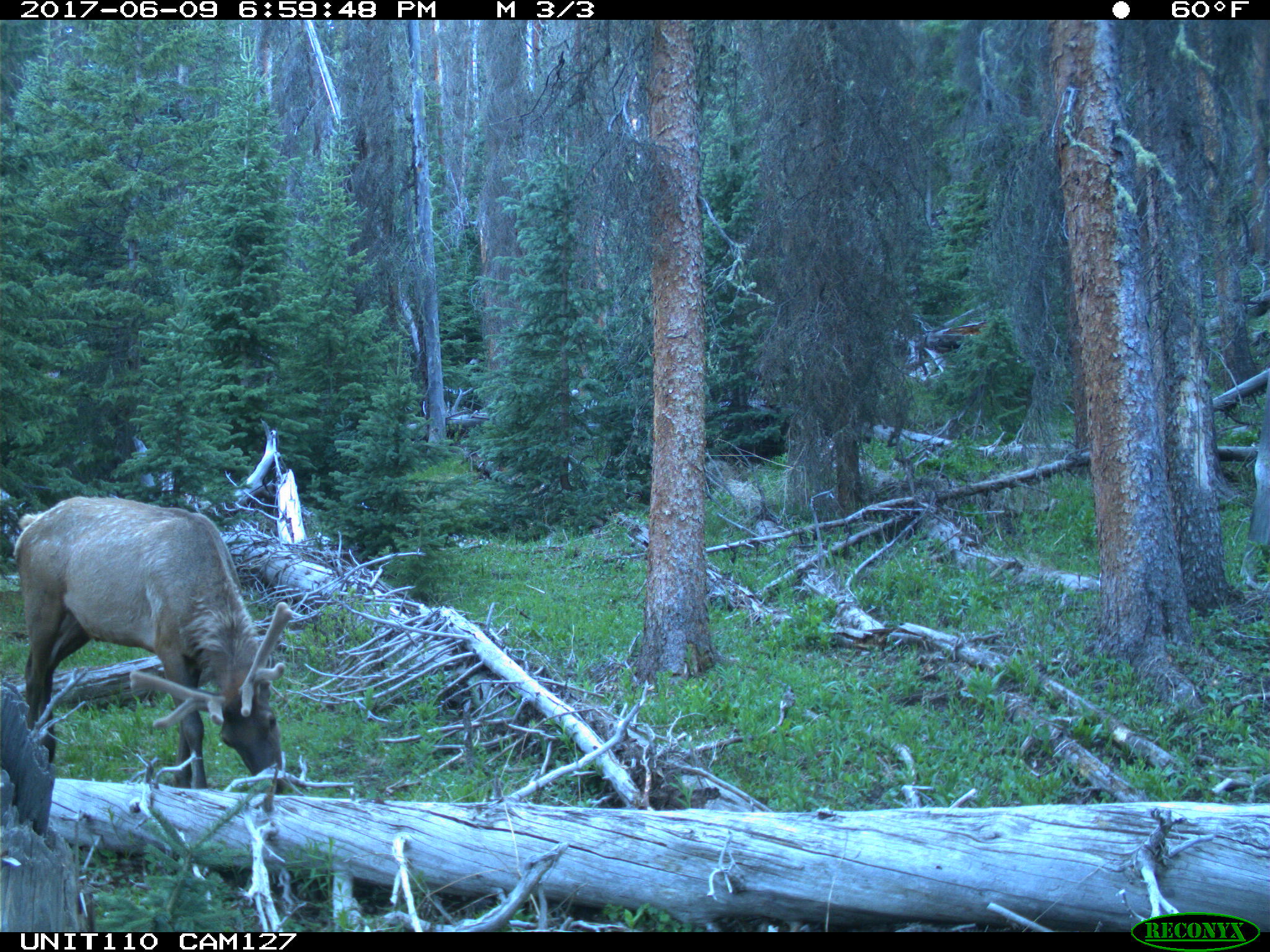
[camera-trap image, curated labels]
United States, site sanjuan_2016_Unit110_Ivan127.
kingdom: Animalia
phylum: Chordata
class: Mammalia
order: Artiodactyla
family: Cervidae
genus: Cervus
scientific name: Cervus elaphus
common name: red deer